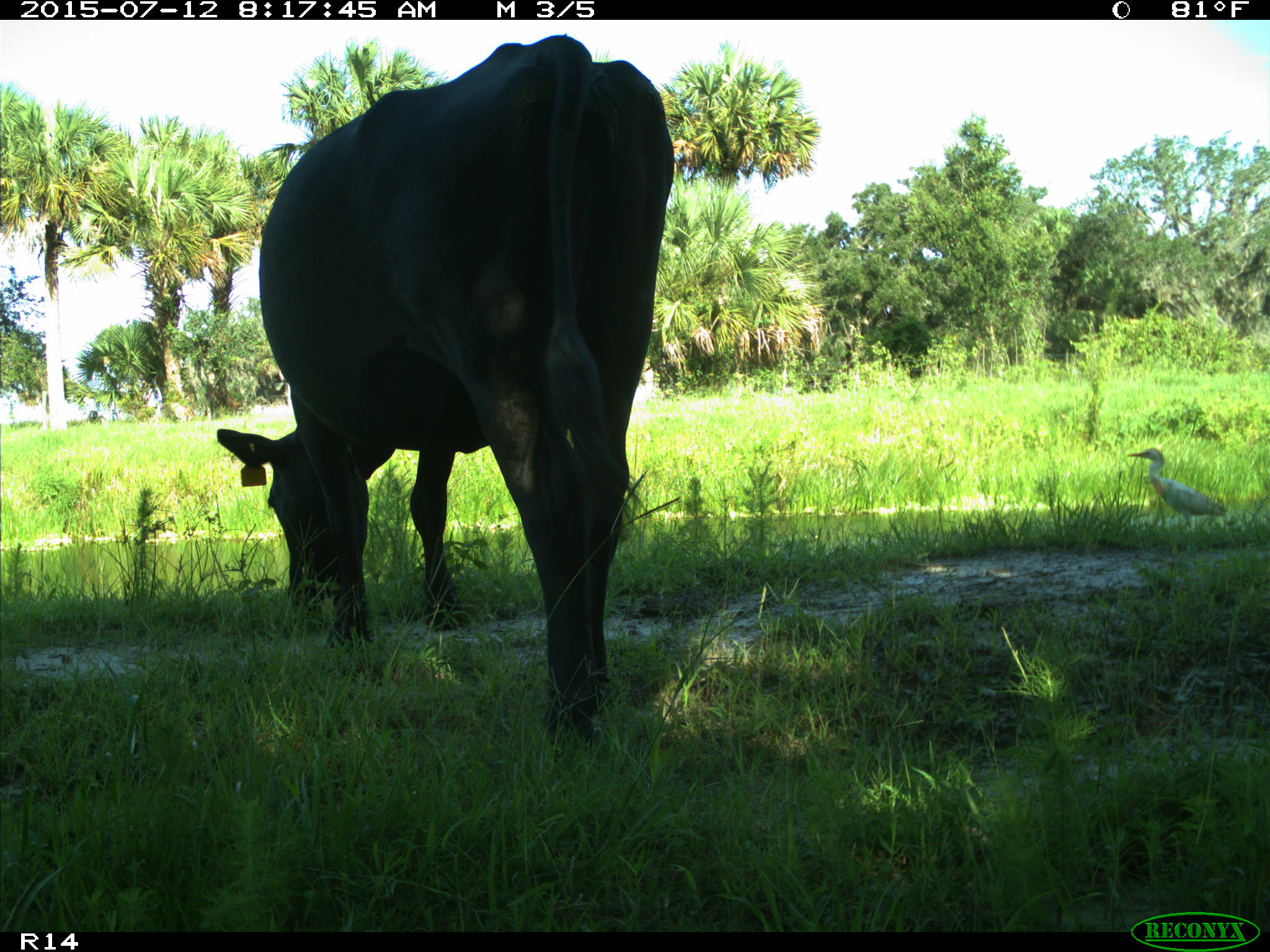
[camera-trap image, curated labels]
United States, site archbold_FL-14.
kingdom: Animalia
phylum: Chordata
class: Mammalia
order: Artiodactyla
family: Bovidae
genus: Bos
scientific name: Bos taurus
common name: domestic cow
Bos taurus (domestic cow).